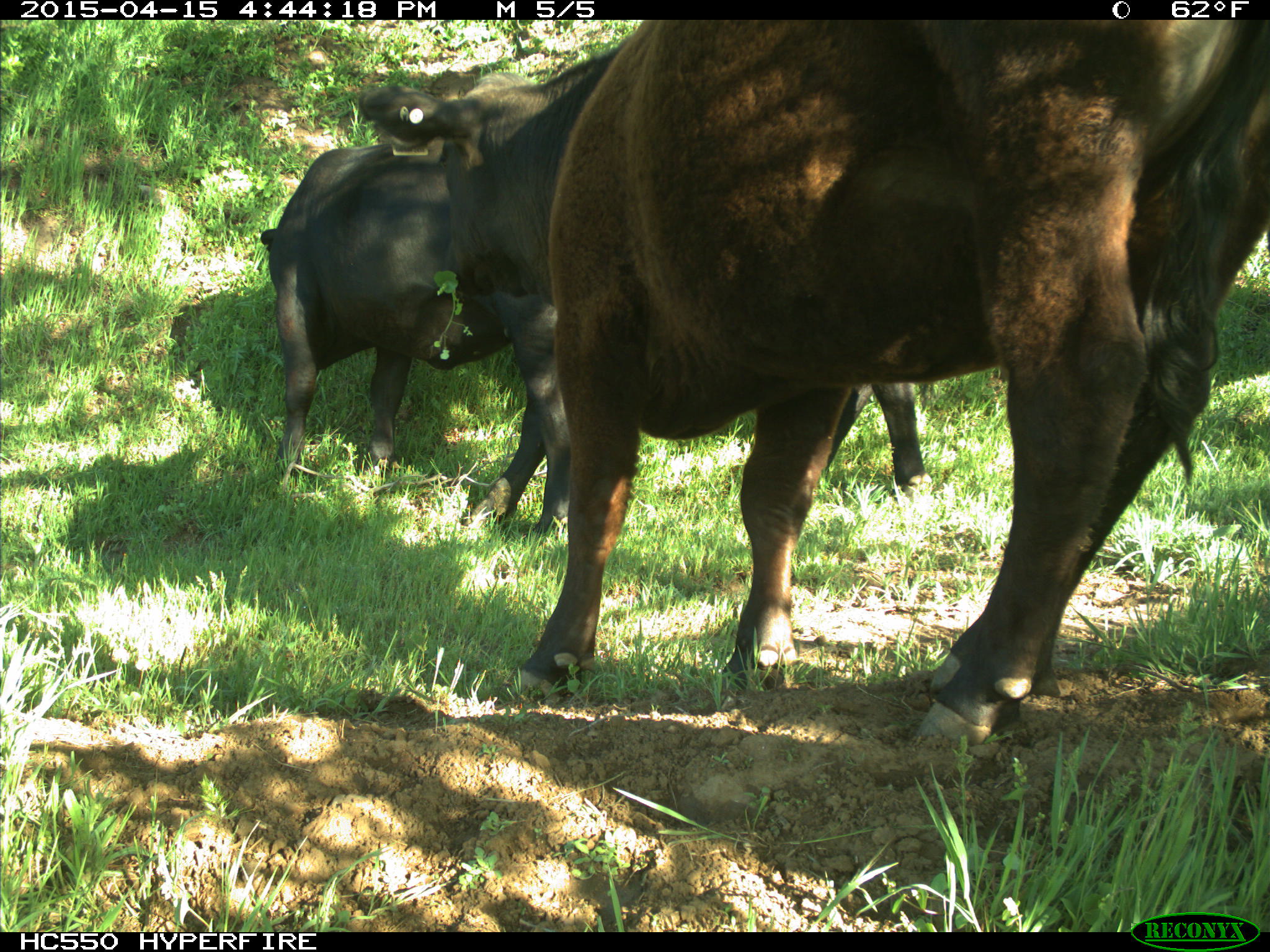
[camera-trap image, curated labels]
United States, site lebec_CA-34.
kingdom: Animalia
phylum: Chordata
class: Mammalia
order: Artiodactyla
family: Bovidae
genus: Bos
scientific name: Bos taurus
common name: domestic cow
Bos taurus (domestic cow).